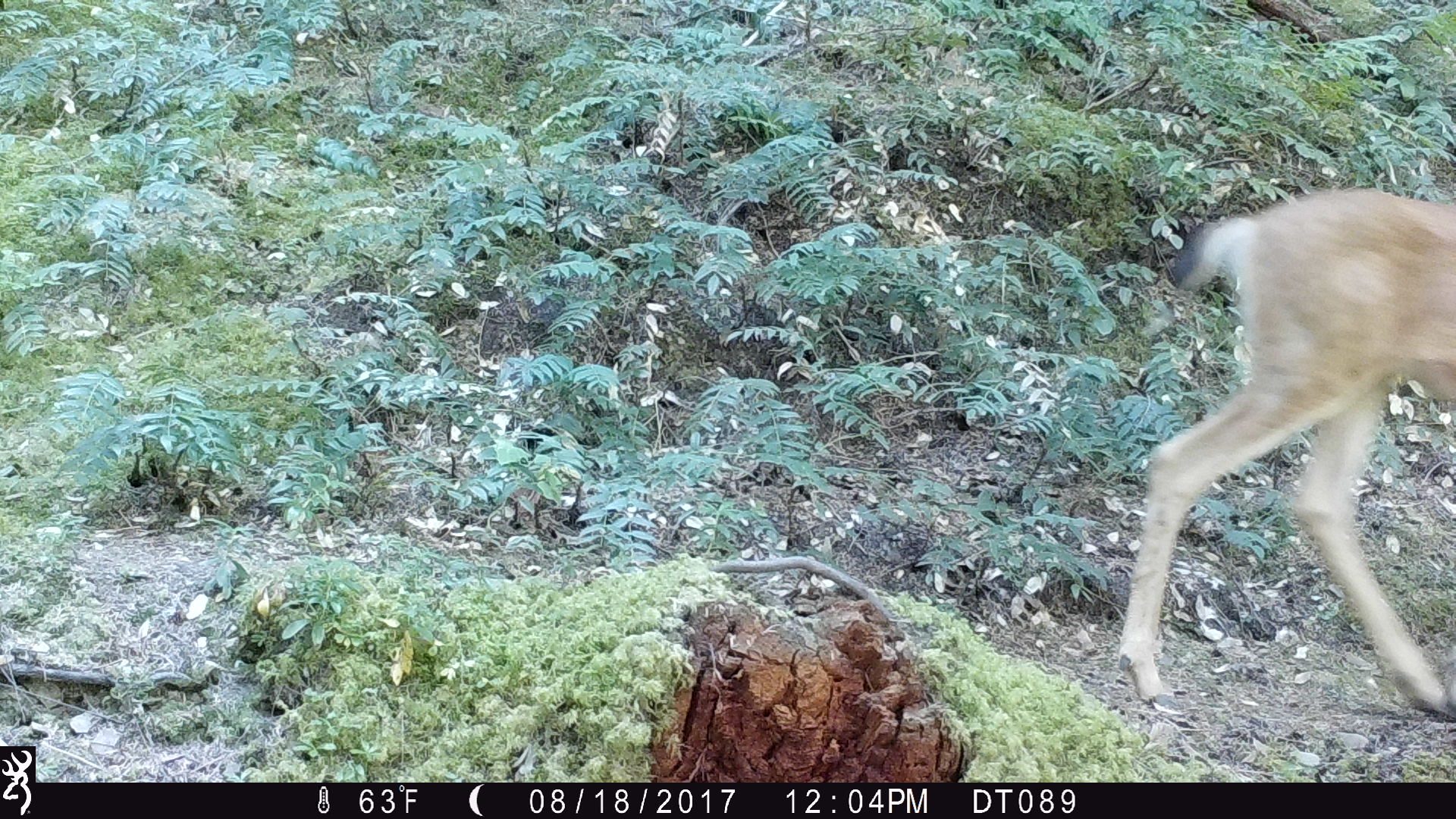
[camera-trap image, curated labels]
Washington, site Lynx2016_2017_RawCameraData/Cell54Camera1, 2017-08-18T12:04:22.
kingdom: Animalia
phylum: Chordata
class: Mammalia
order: Artiodactyla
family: Cervidae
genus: Odocoileus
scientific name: Odocoileus hemionus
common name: mule deer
Odocoileus hemionus (mule deer). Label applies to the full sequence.